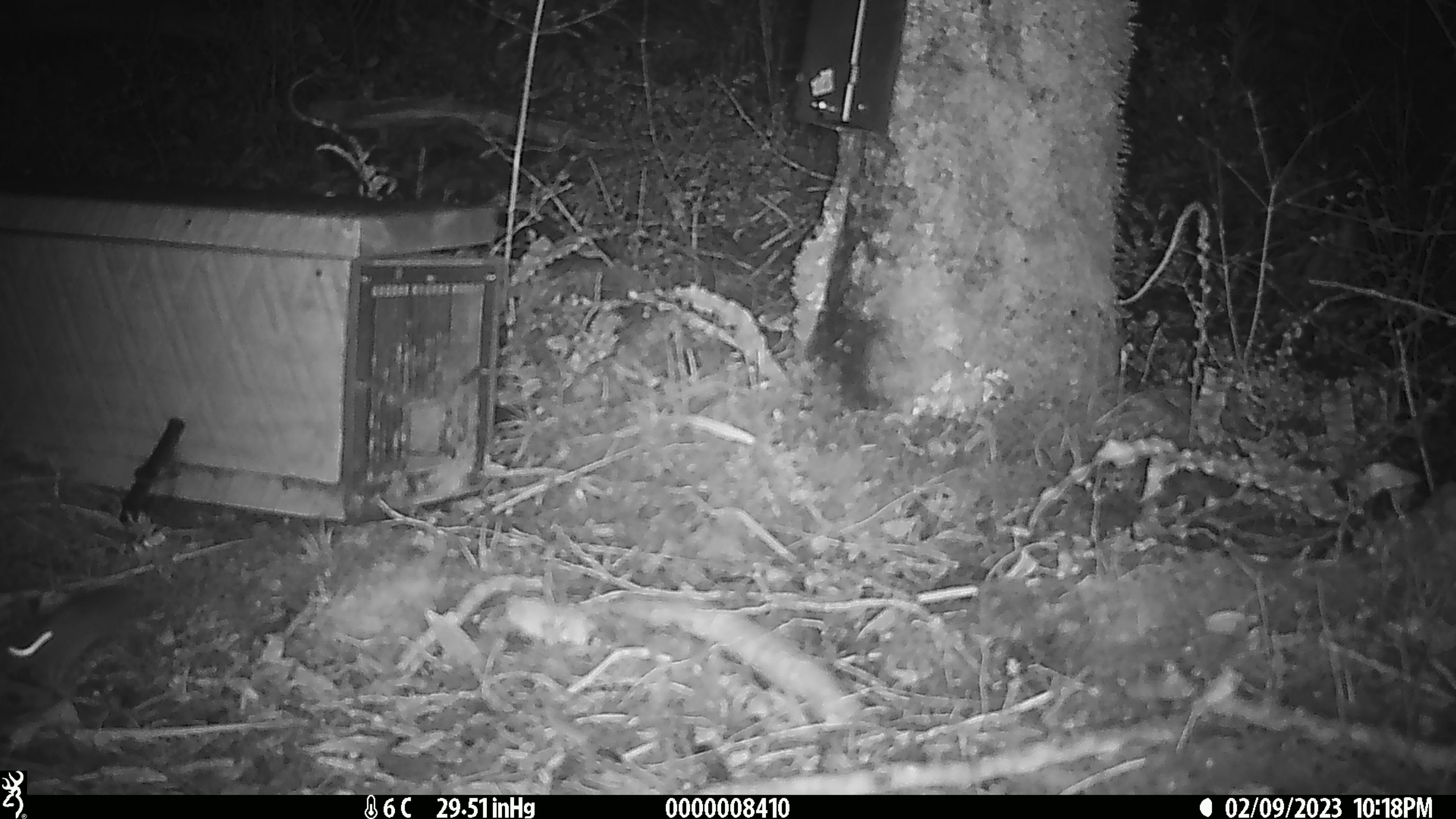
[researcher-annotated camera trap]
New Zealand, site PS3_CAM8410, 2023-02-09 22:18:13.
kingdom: Animalia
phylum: Chordata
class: Mammalia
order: Rodentia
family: Muridae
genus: Mus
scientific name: Mus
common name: mouse